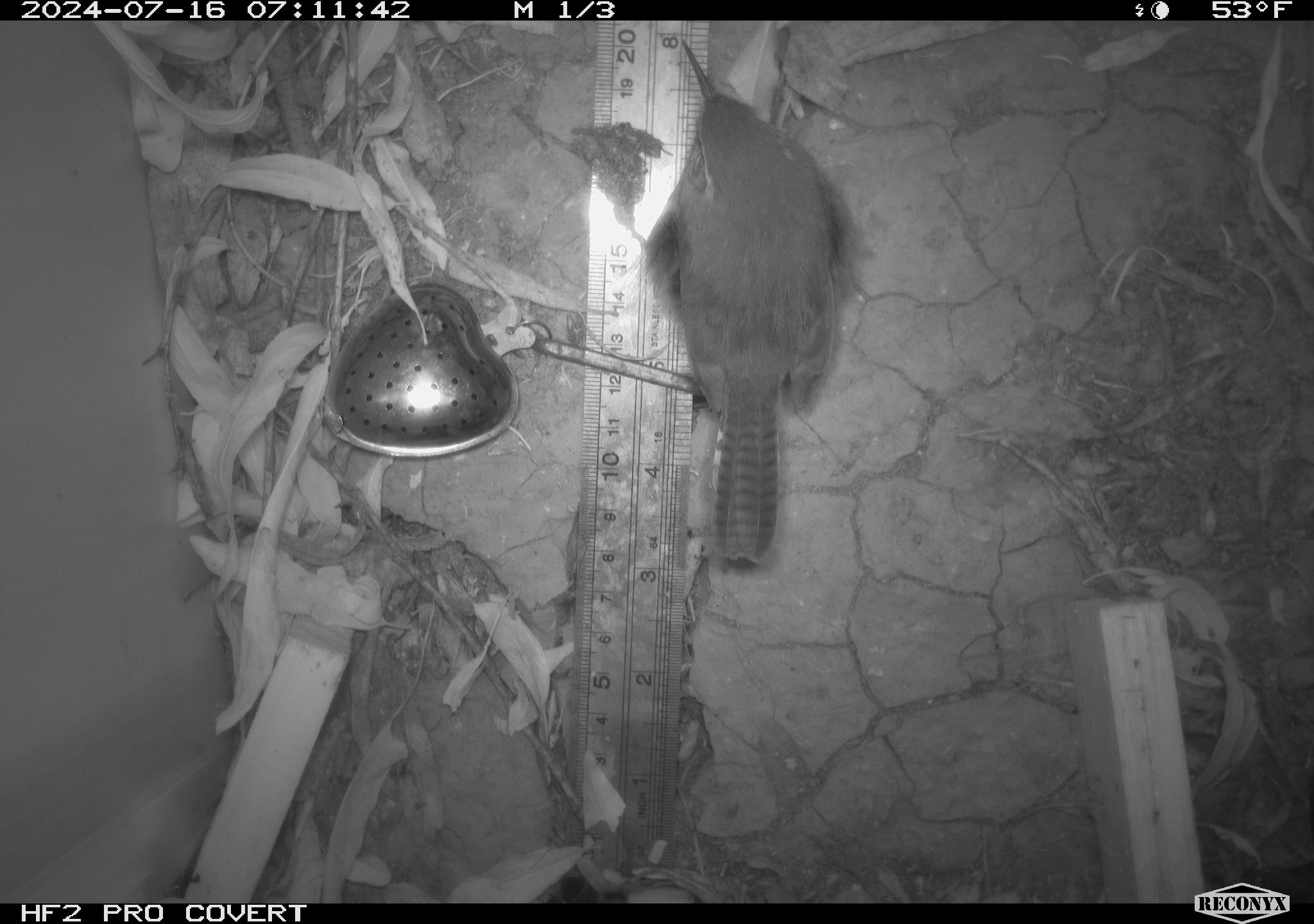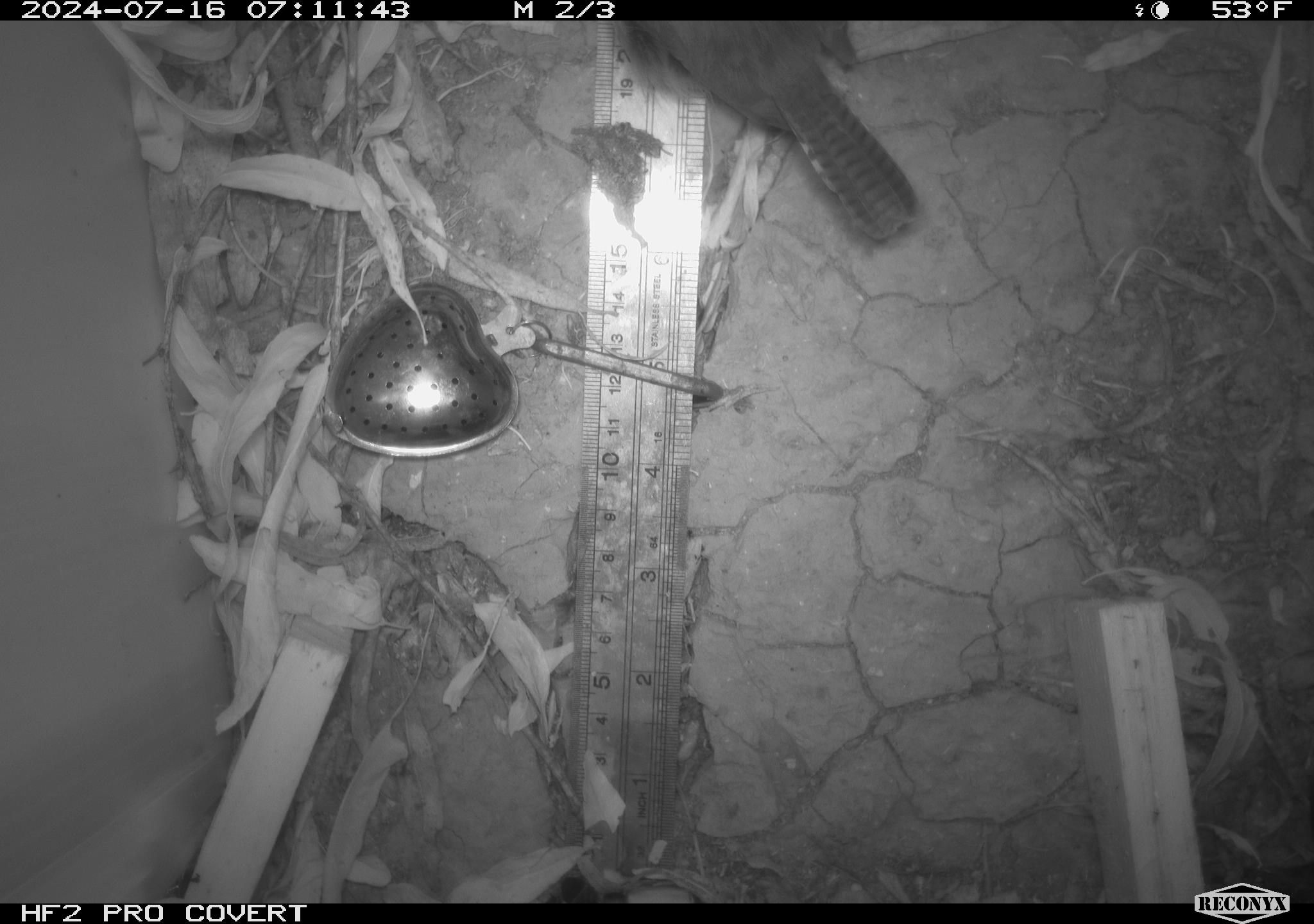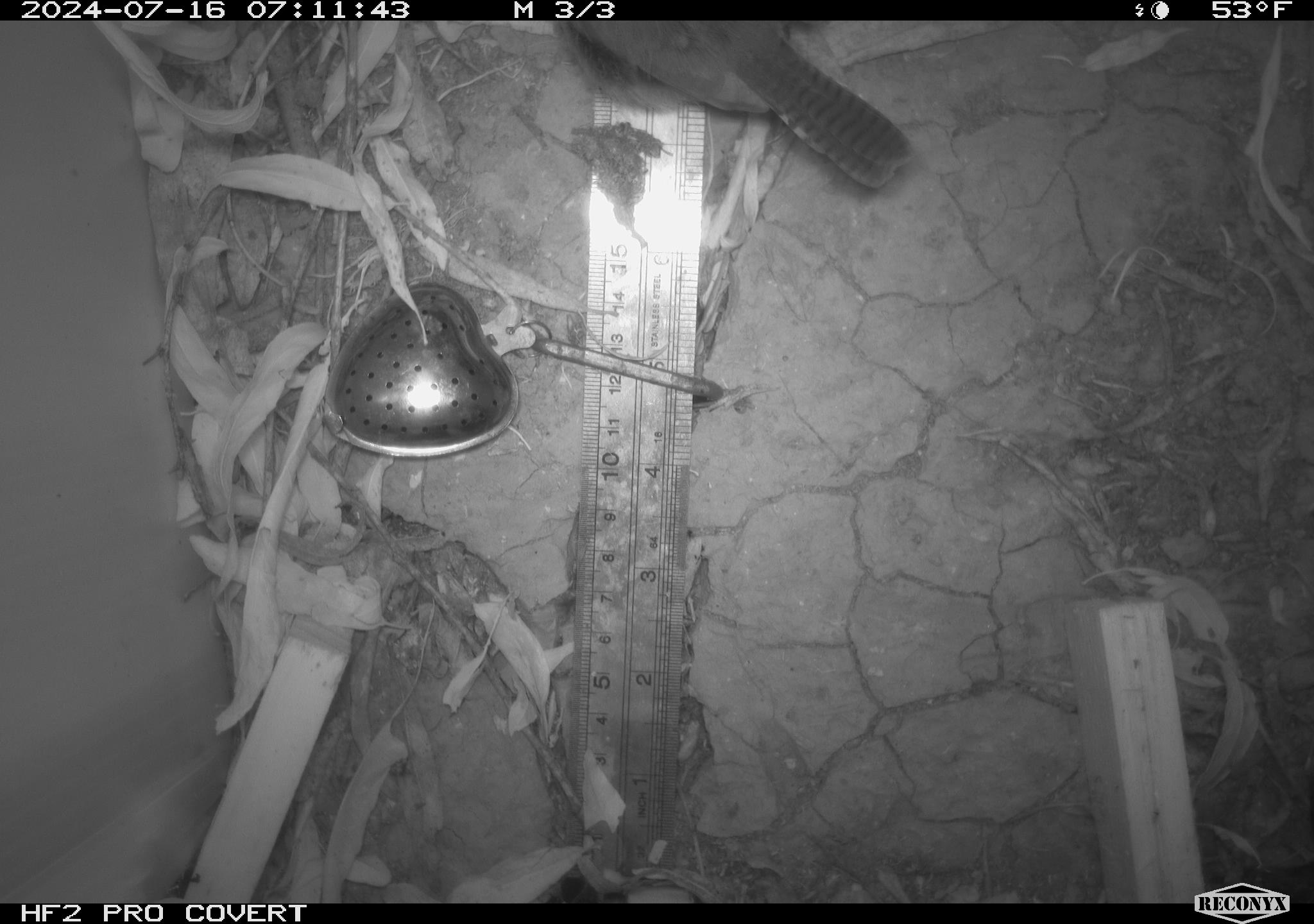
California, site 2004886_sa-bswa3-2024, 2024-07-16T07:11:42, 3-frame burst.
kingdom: Animalia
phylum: Chordata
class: Aves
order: Passeriformes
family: Troglodytidae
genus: Thryomanes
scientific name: Thryomanes bewickii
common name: bewick's wren